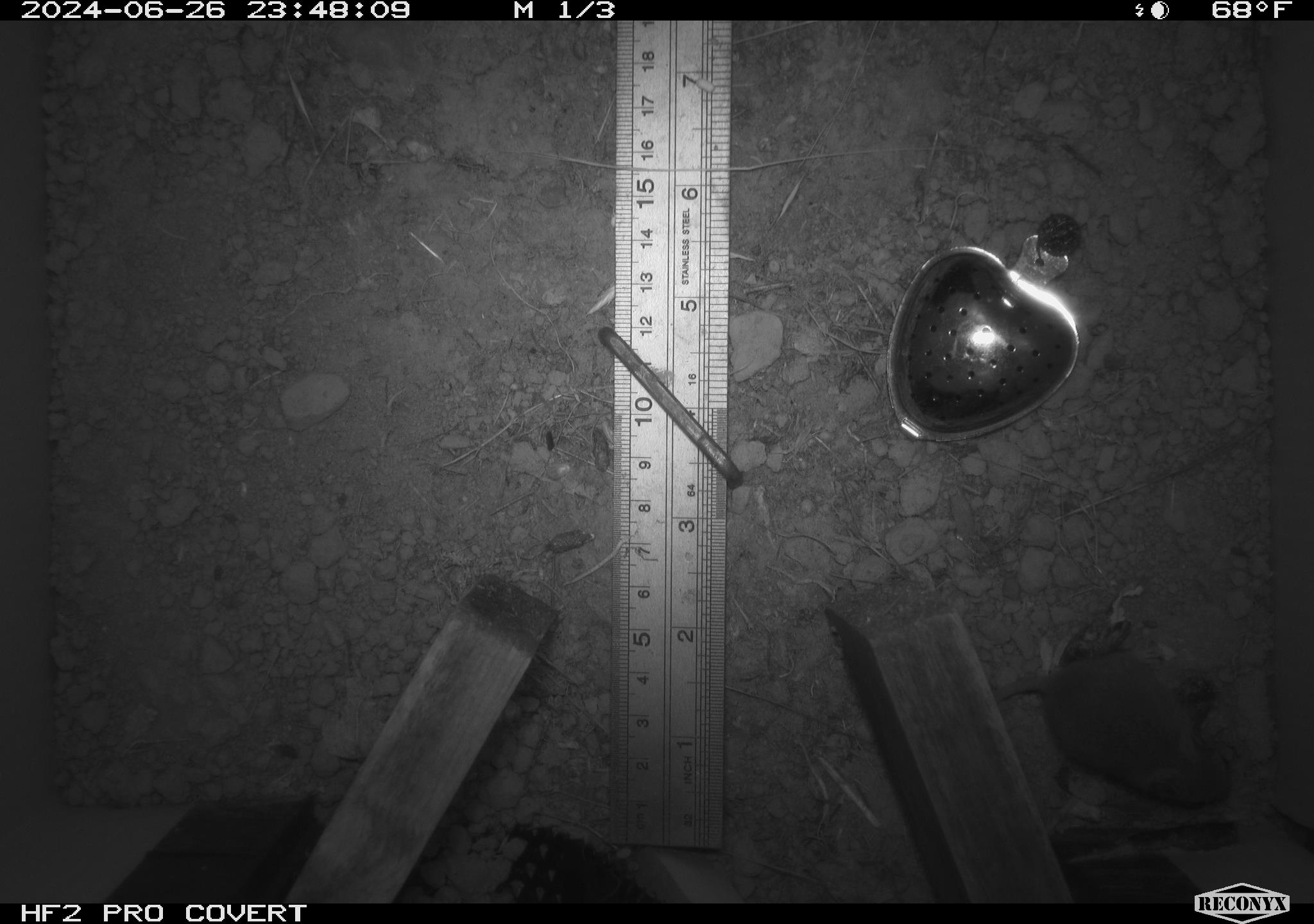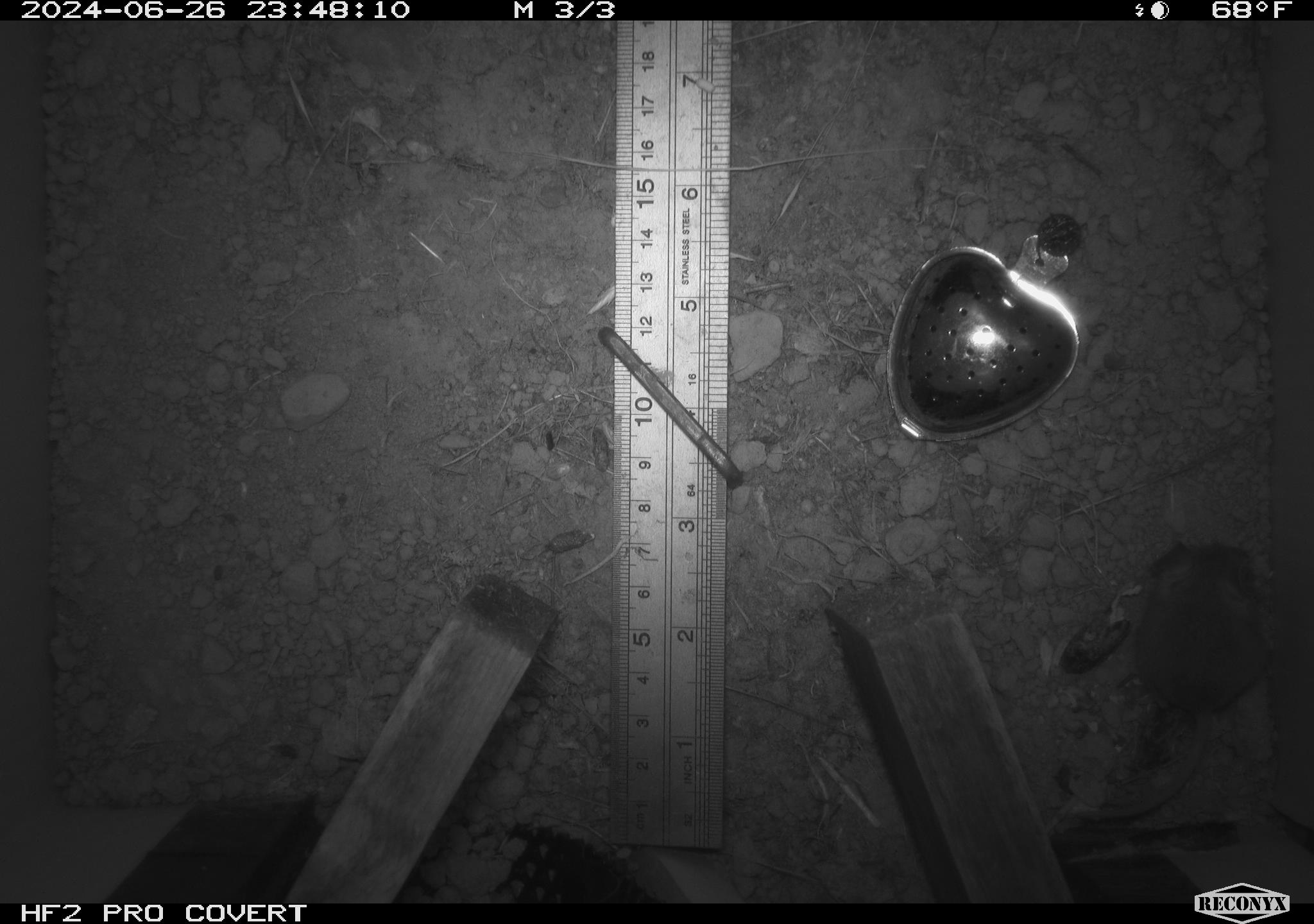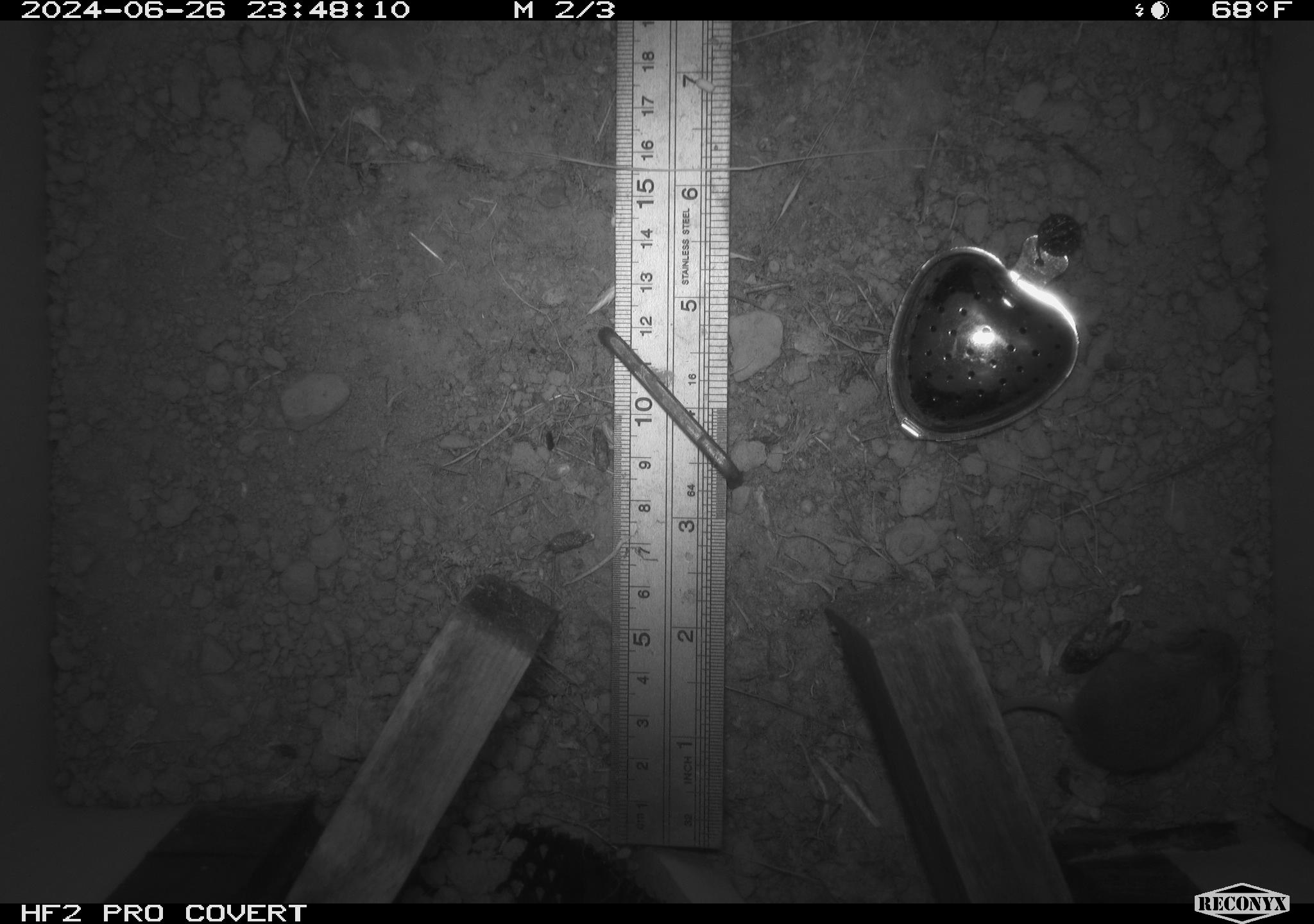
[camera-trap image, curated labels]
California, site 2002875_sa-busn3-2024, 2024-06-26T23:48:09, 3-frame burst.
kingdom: Animalia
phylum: Chordata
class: Mammalia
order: Rodentia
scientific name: Rodentia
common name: mouse species